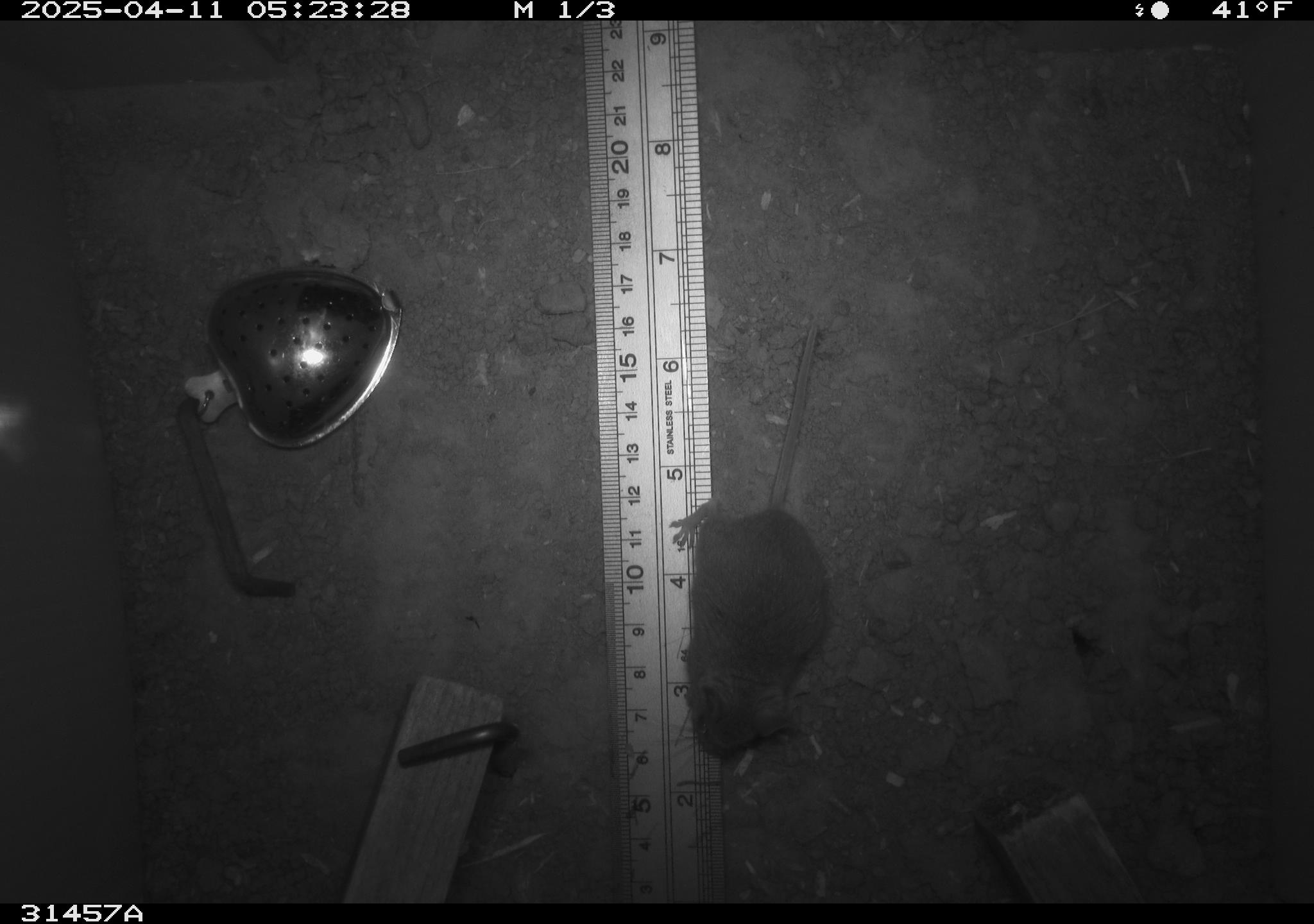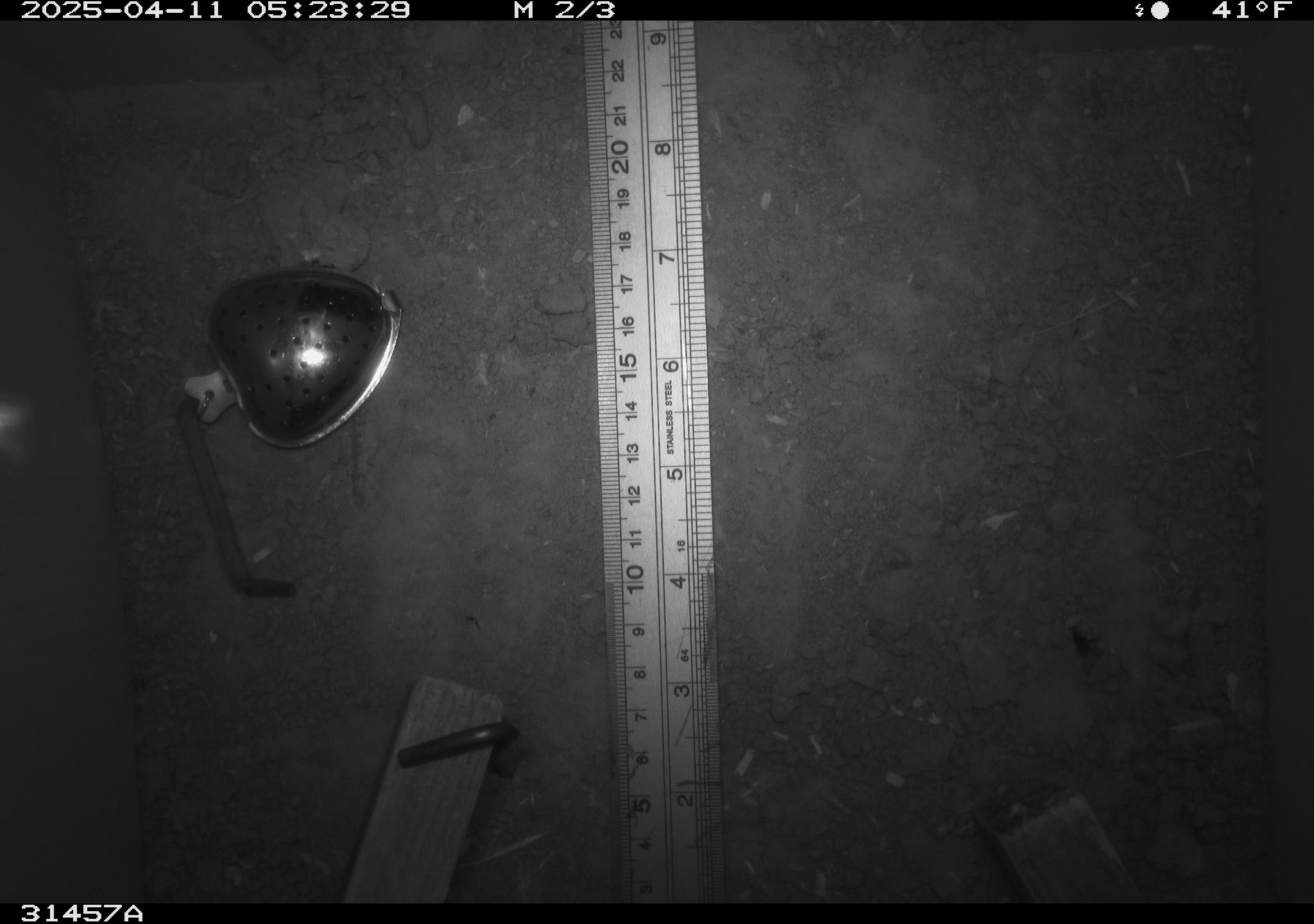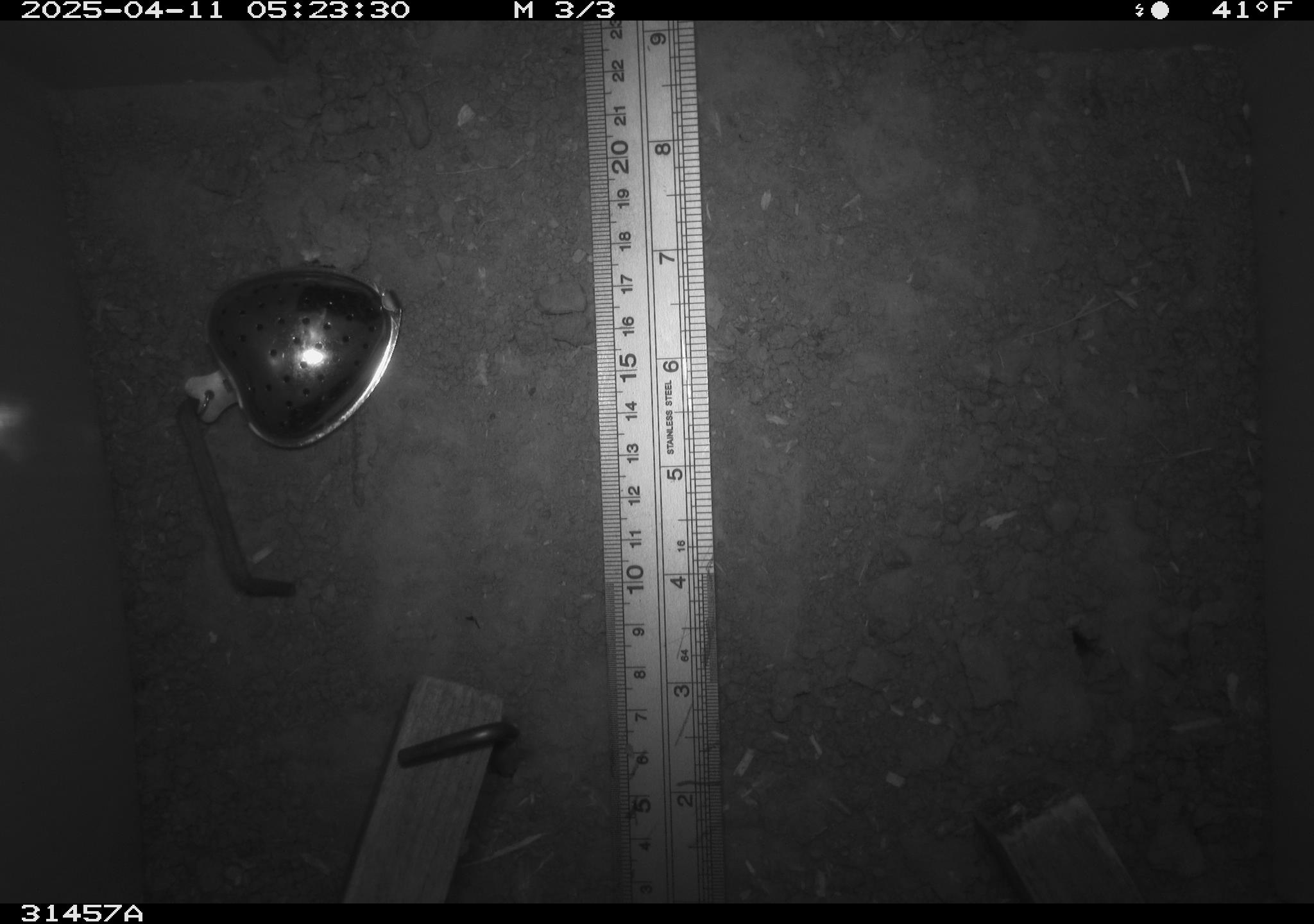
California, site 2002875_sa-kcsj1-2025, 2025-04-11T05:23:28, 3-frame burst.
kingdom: Animalia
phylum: Chordata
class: Mammalia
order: Rodentia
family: Muridae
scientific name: Muridae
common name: murids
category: muridae family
Muridae family (murids) (Muridae).